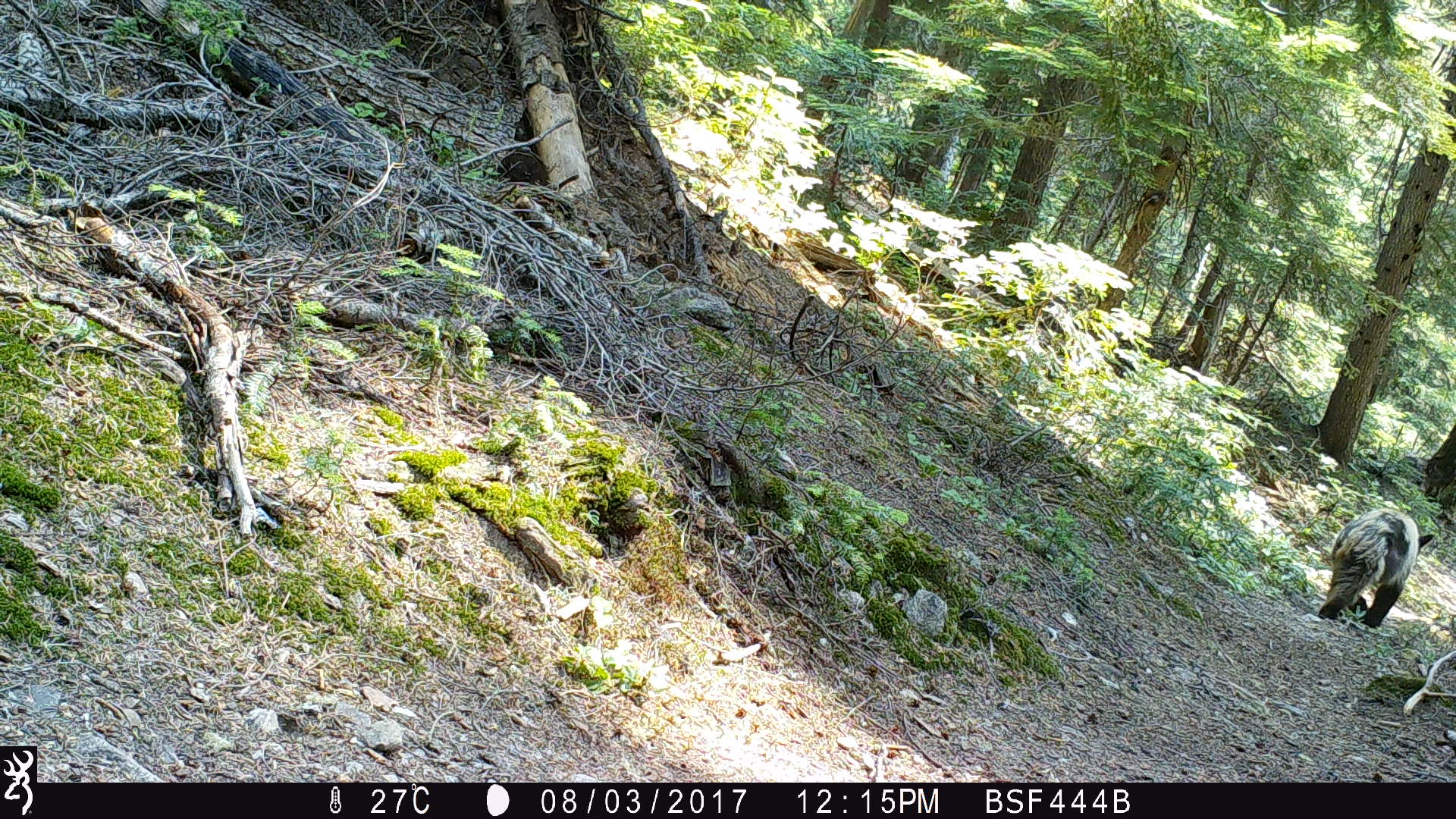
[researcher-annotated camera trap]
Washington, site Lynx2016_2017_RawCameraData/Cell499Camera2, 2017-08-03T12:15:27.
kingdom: Animalia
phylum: Chordata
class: Mammalia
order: Carnivora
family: Ursidae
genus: Ursus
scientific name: Ursus americanus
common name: american black bear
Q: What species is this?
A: Ursus americanus (american black bear).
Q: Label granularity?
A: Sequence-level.